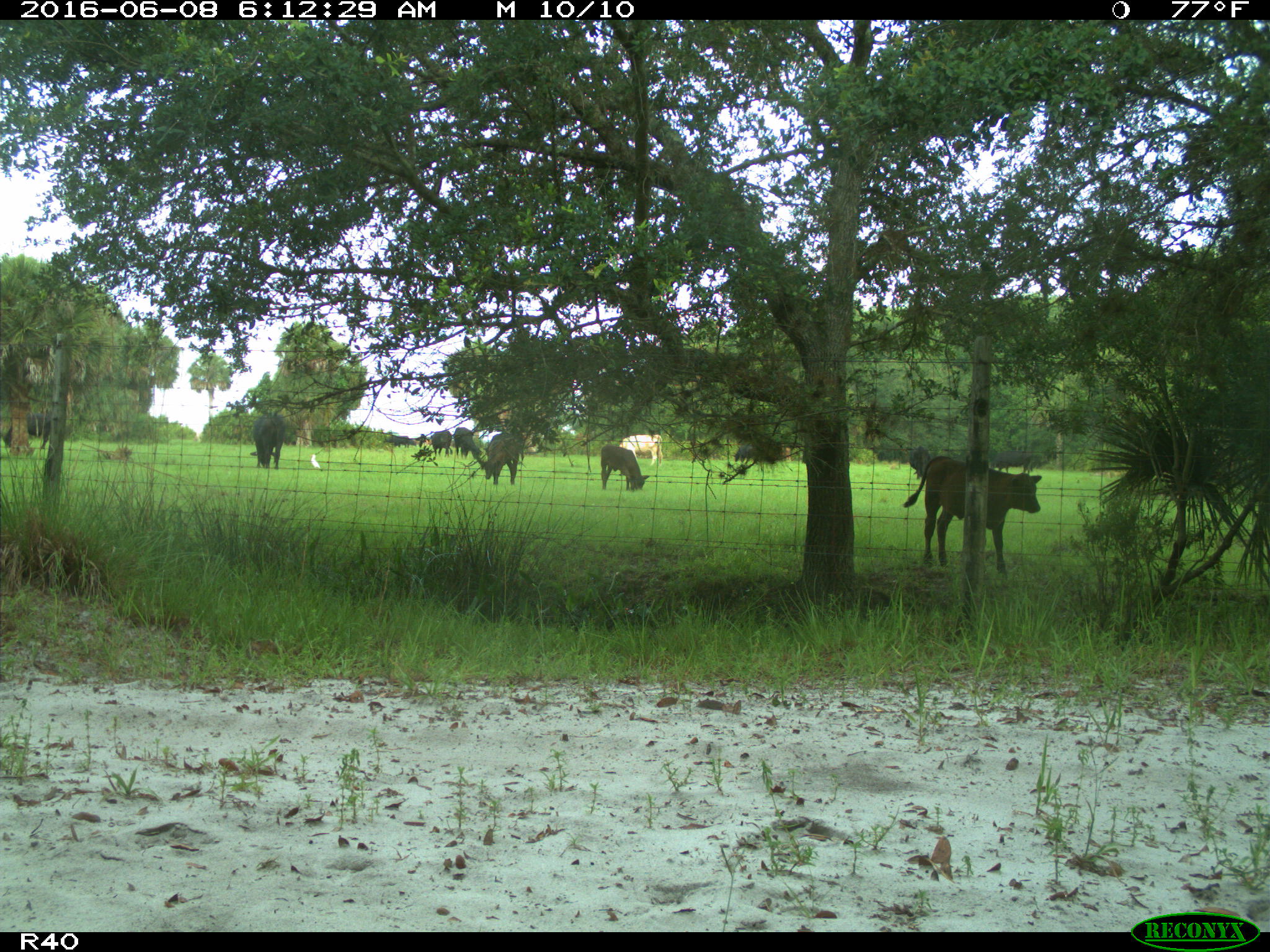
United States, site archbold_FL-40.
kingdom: Animalia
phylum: Chordata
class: Mammalia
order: Artiodactyla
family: Bovidae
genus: Bos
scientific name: Bos taurus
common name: domestic cow